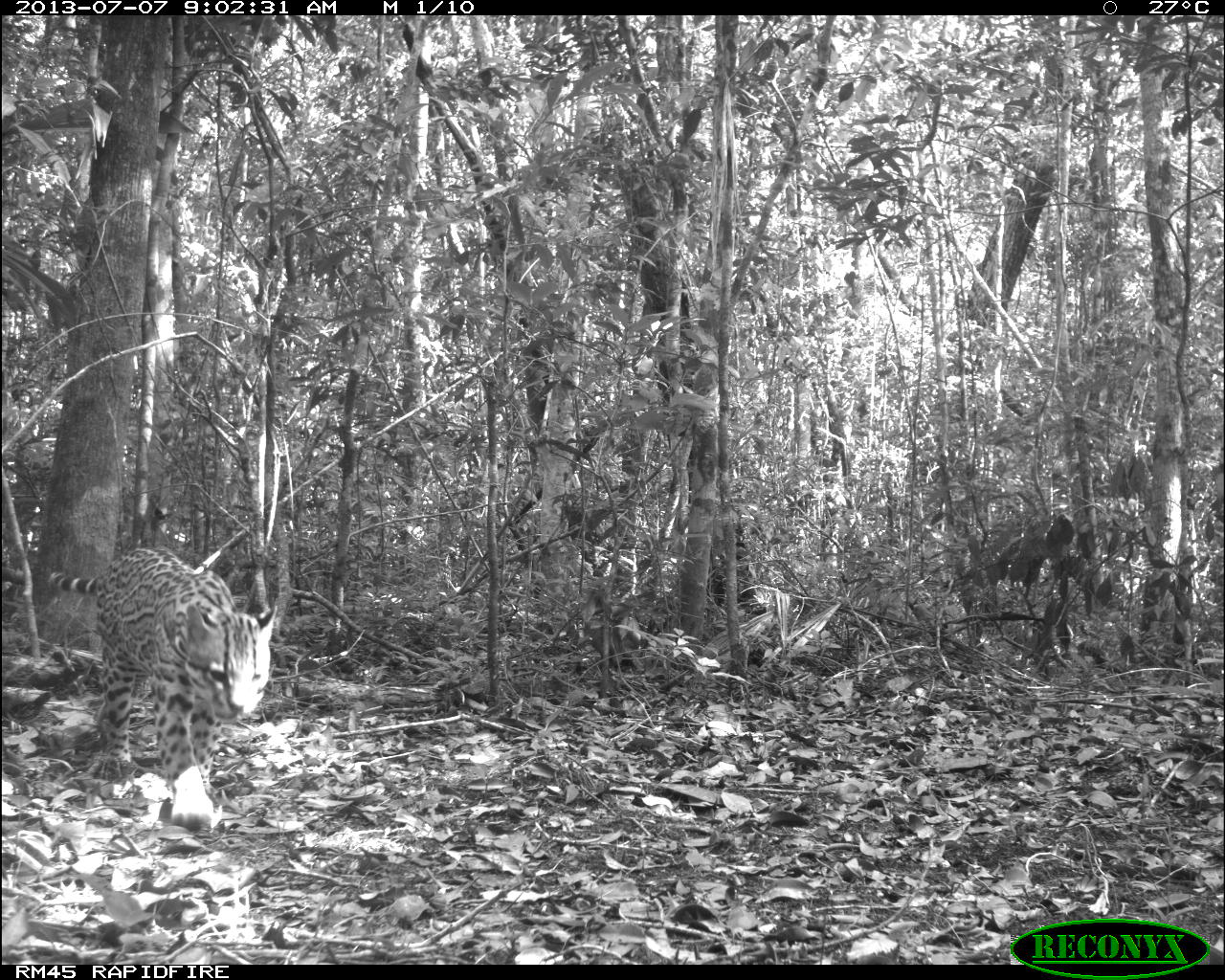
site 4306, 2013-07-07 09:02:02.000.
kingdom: Animalia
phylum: Chordata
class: Mammalia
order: Carnivora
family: Felidae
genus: Leopardus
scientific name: Leopardus pardalis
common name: ocelot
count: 1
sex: male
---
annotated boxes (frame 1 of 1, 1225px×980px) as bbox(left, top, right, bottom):
leopardus pardalis: bbox(47, 543, 279, 828)